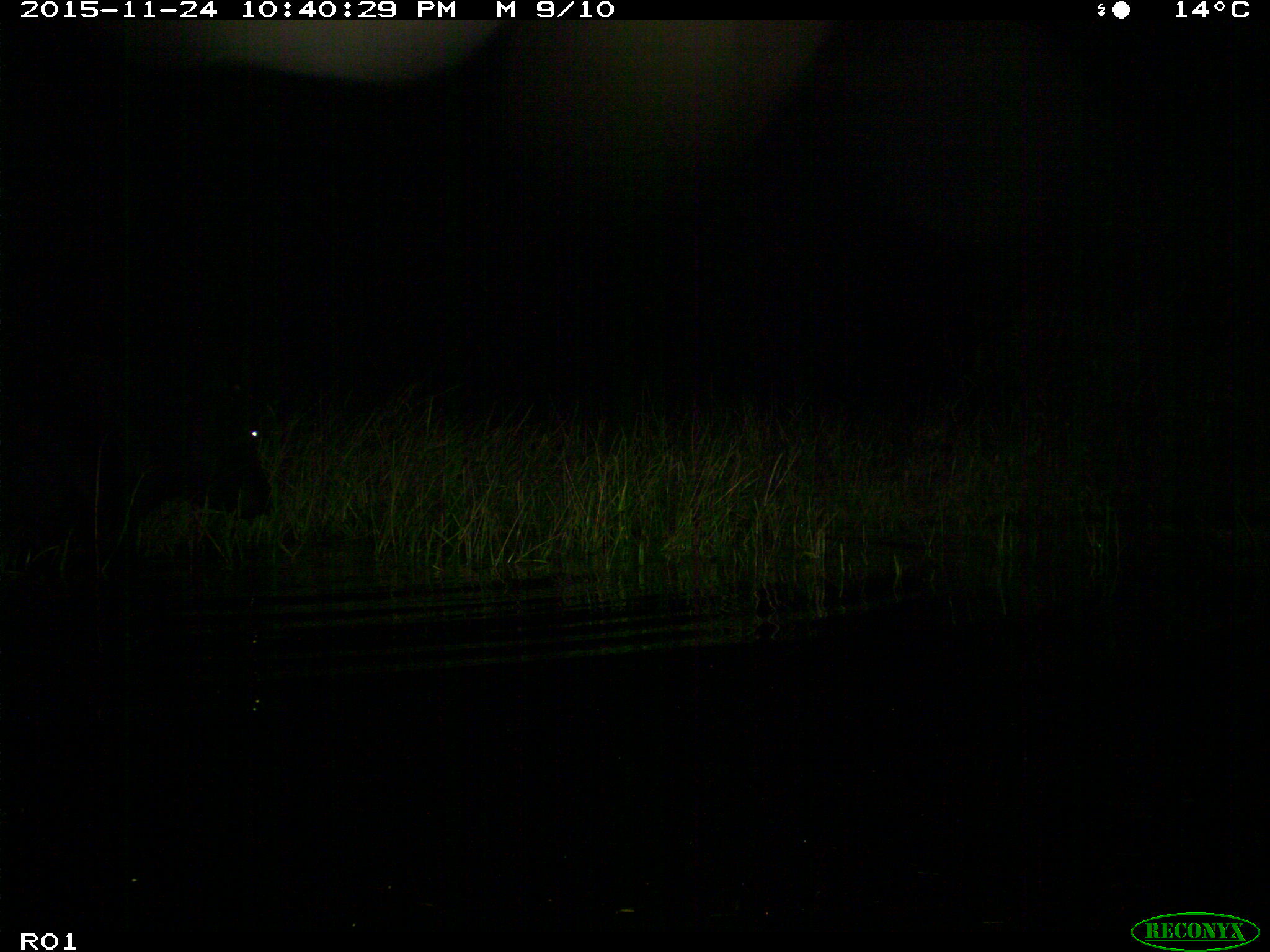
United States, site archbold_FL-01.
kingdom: Animalia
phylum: Chordata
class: Mammalia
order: Artiodactyla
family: Bovidae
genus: Bos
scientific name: Bos taurus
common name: domestic cow